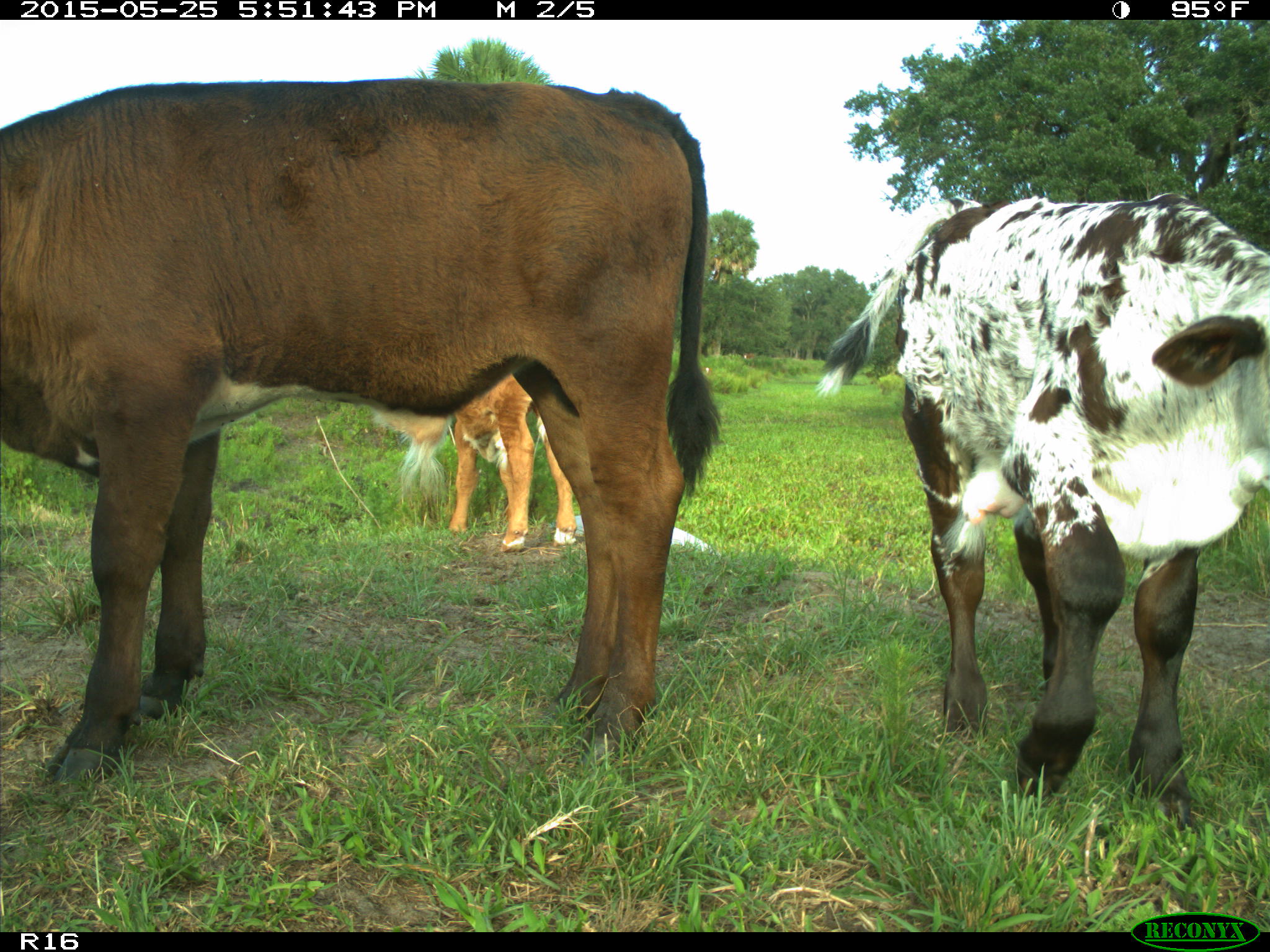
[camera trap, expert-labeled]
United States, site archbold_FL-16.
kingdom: Animalia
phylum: Chordata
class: Mammalia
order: Artiodactyla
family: Bovidae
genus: Bos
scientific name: Bos taurus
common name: domestic cow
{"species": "Bos taurus (domestic cow)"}